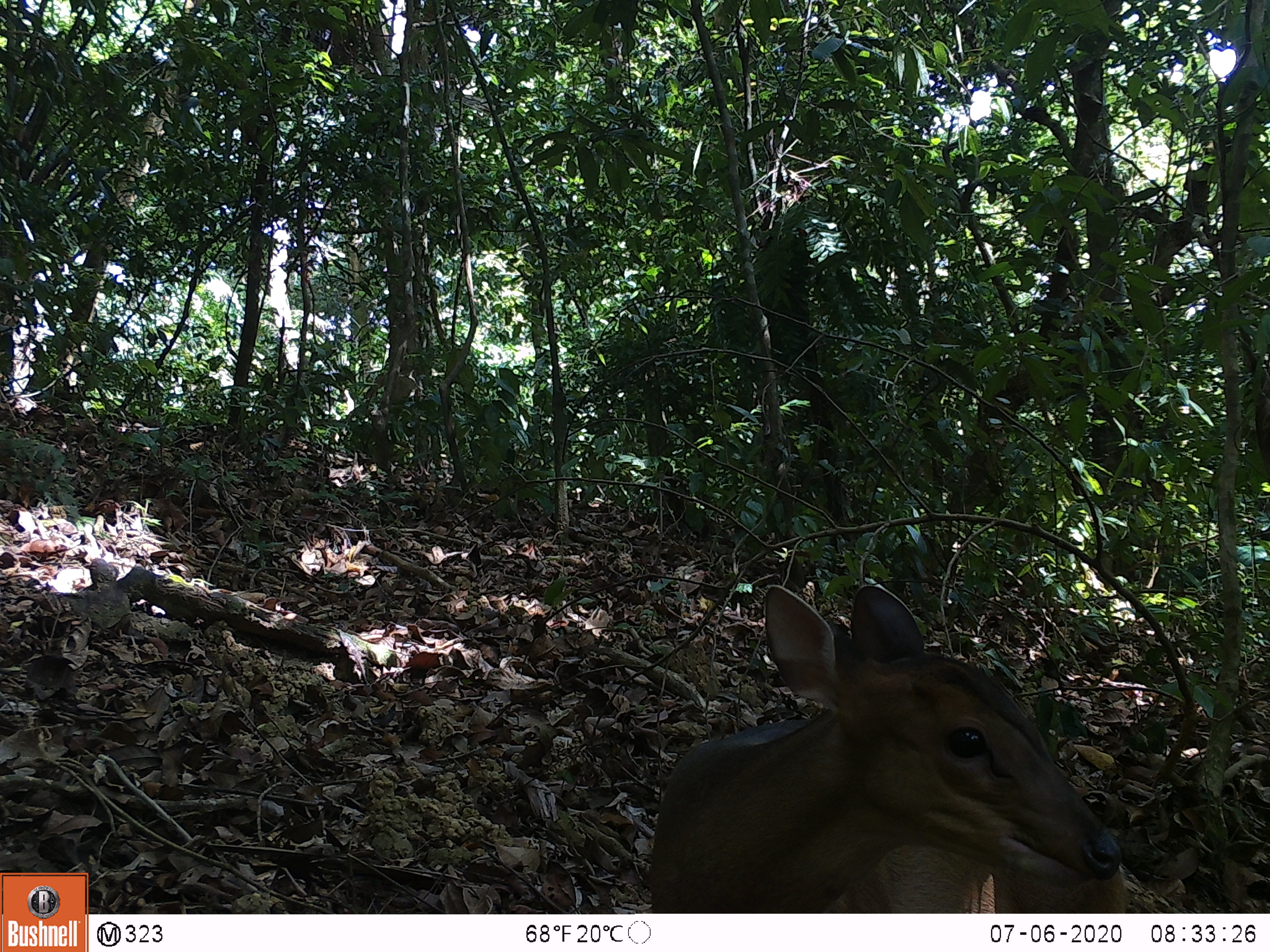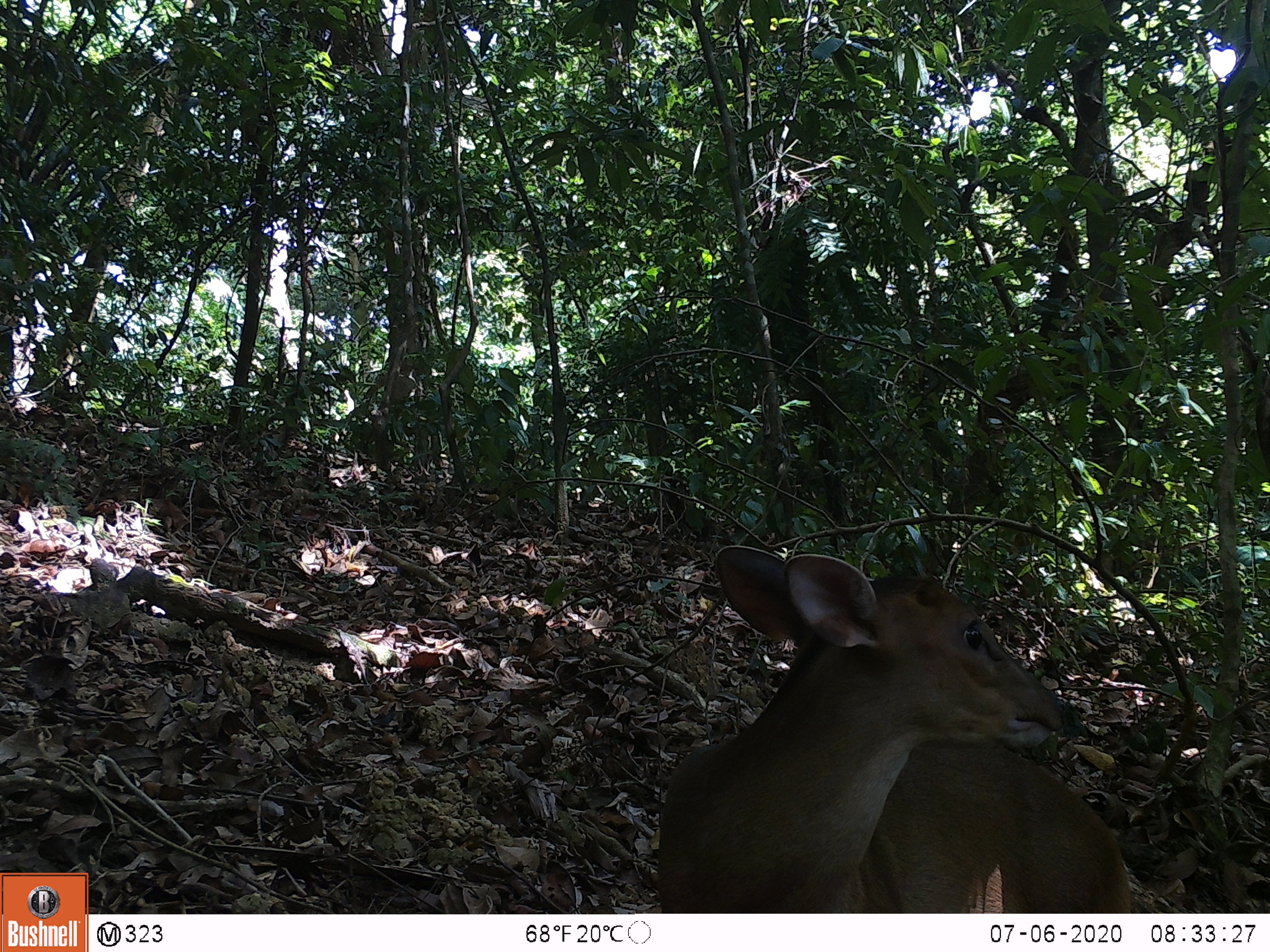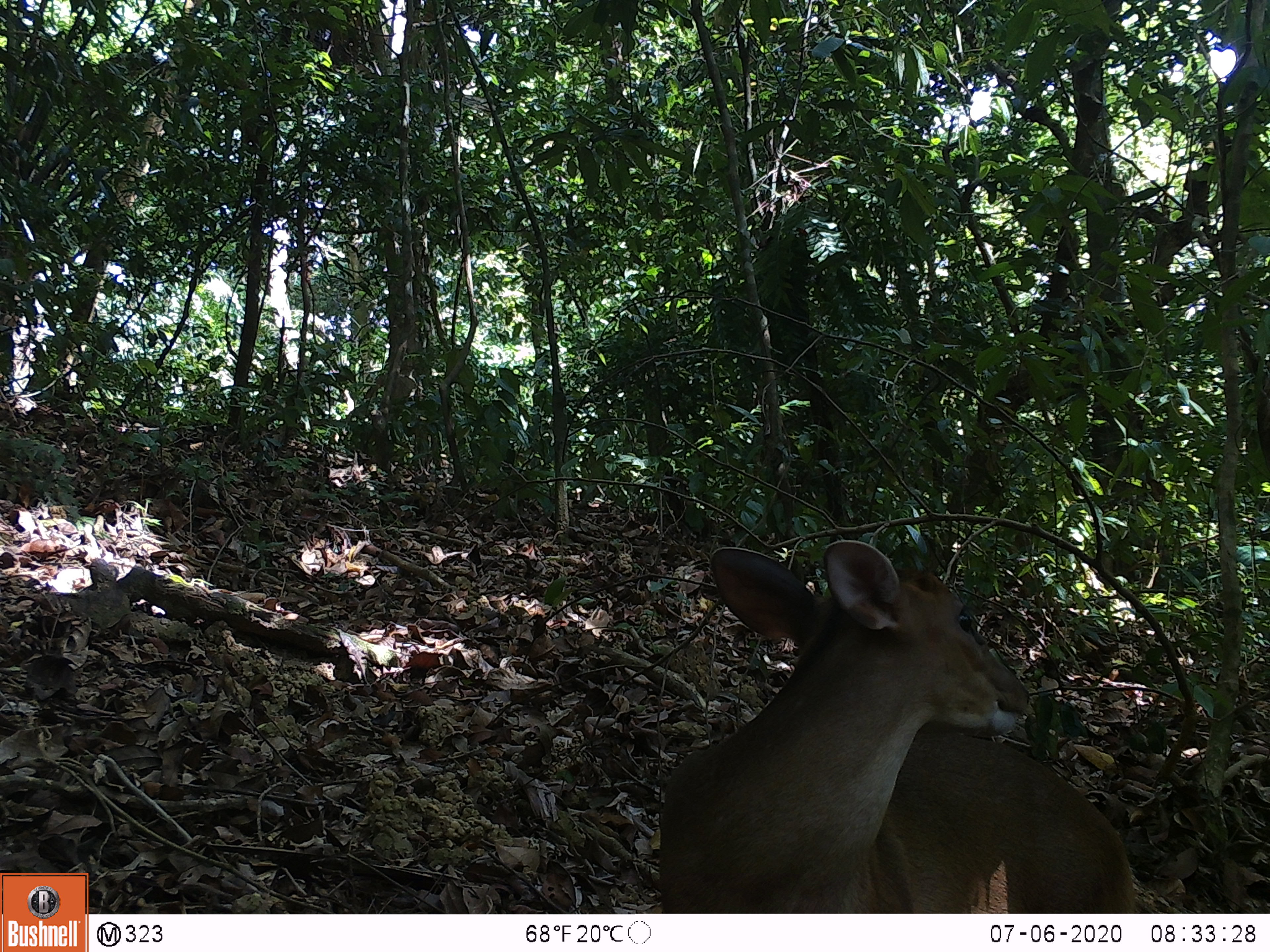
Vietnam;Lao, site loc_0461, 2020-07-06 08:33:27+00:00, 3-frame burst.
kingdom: Animalia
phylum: Chordata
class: Mammalia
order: Artiodactyla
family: Cervidae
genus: Muntiacus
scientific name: Muntiacus vuquangensis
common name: large-antlered muntjac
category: large antlered muntjac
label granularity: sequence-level